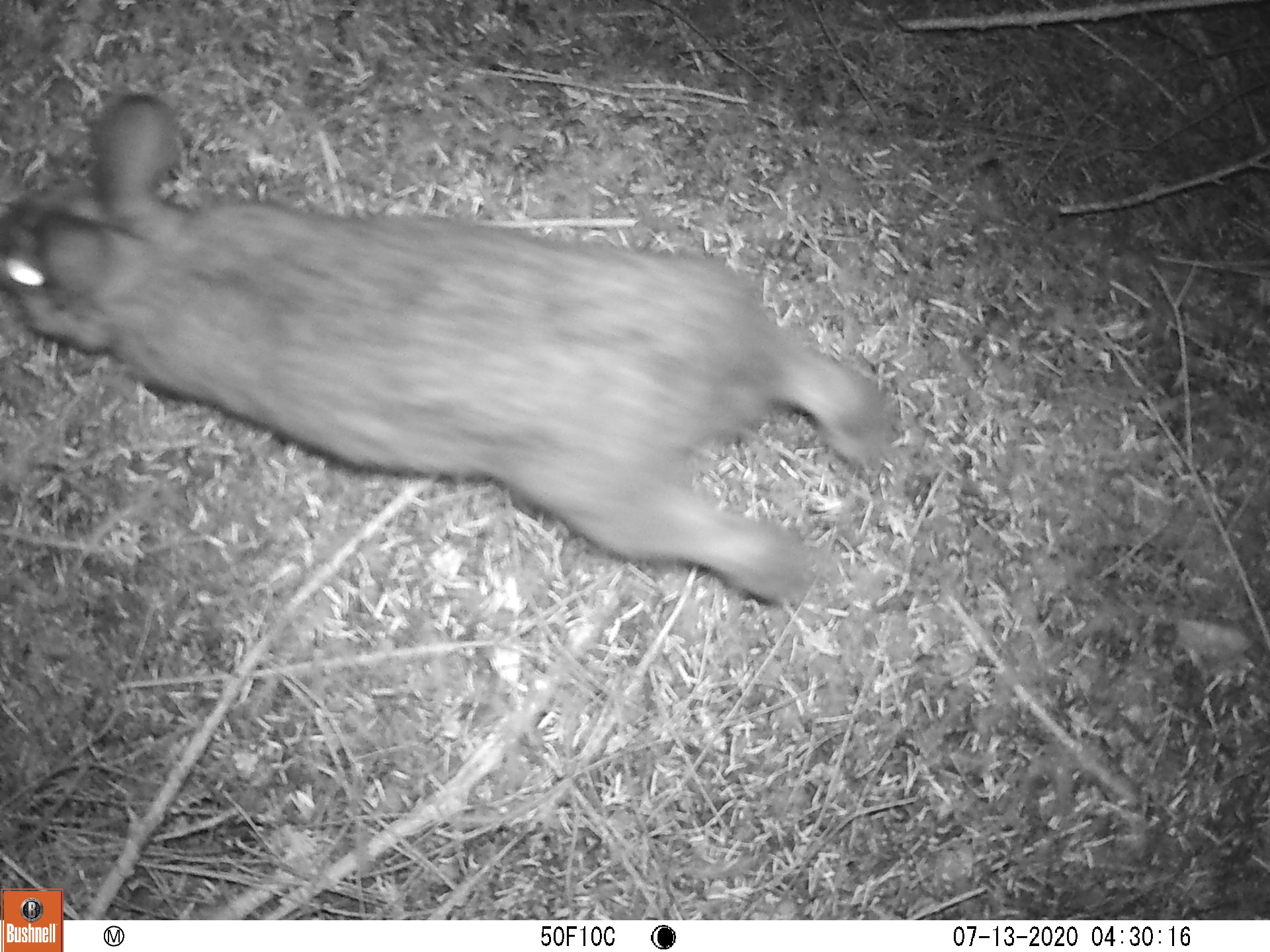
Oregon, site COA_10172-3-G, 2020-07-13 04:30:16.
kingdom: Animalia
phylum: Chordata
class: Mammalia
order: Lagomorpha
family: Leporidae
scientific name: Leporidae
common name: hares and rabbits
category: leporidae family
Leporidae family (hares and rabbits) (Leporidae).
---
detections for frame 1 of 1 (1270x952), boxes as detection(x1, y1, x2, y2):
leporidae family: detection(0, 100, 901, 609)